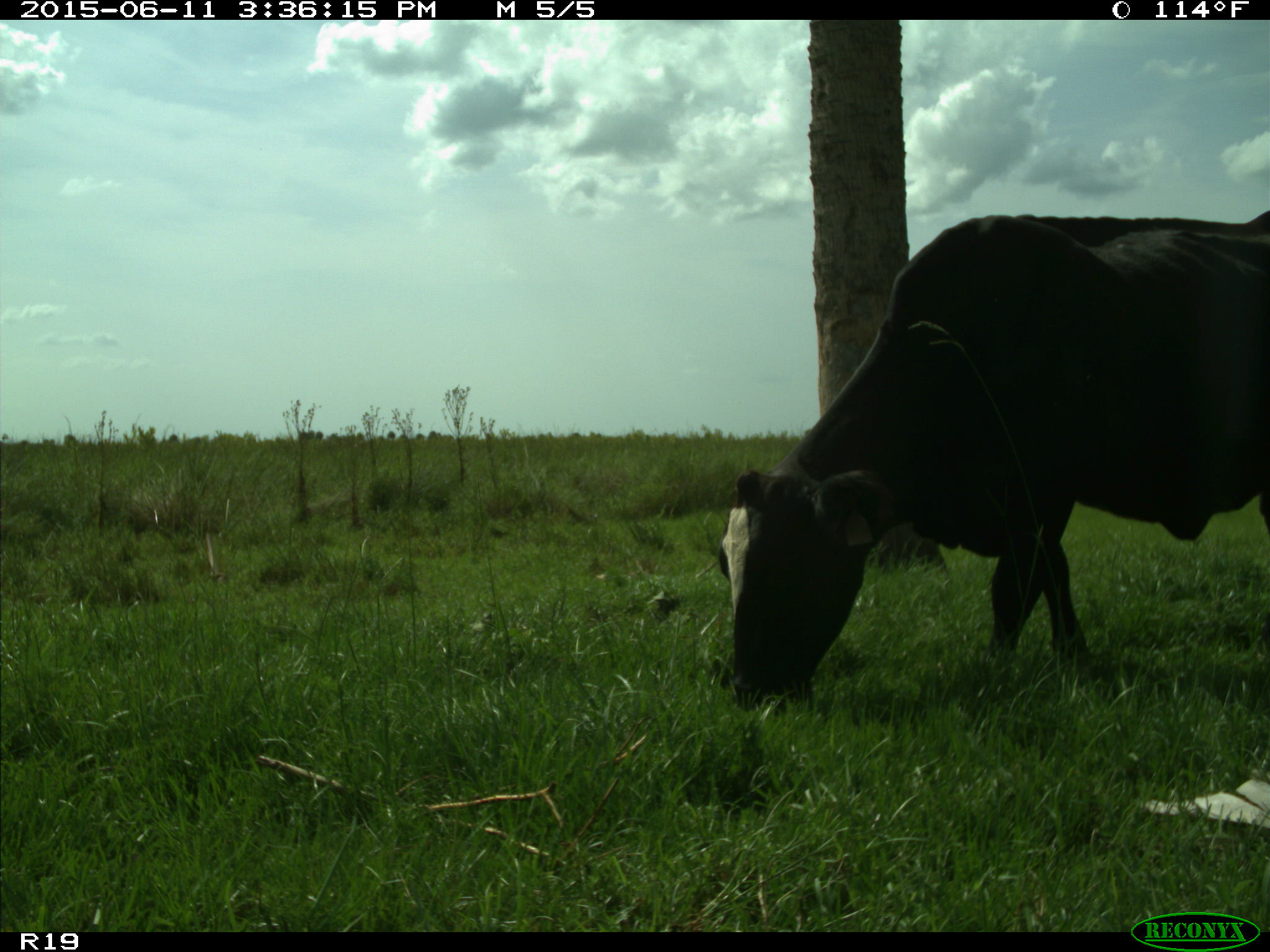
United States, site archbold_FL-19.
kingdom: Animalia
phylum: Chordata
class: Mammalia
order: Artiodactyla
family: Bovidae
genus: Bos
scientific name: Bos taurus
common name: domestic cow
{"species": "Bos taurus (domestic cow)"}